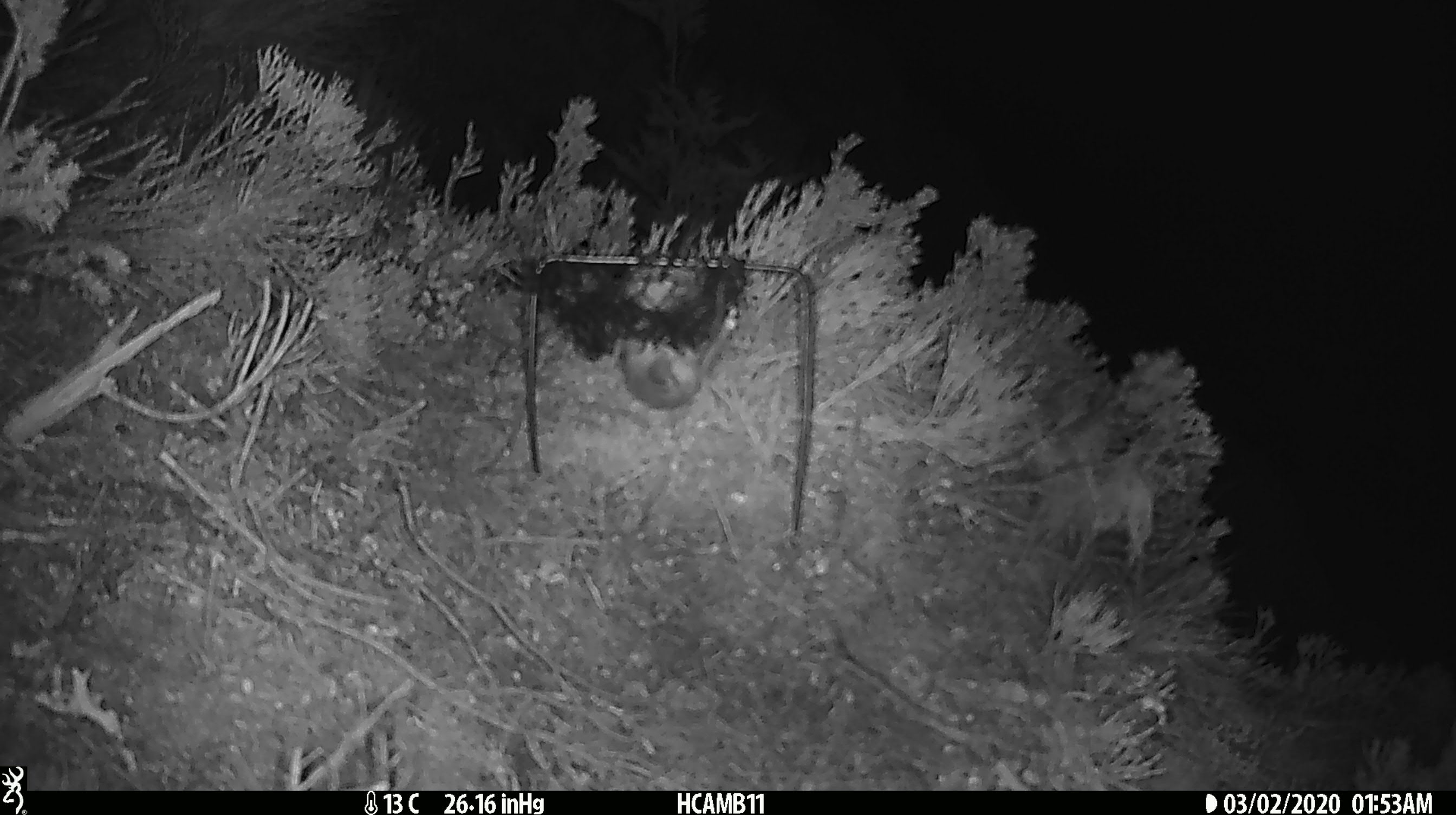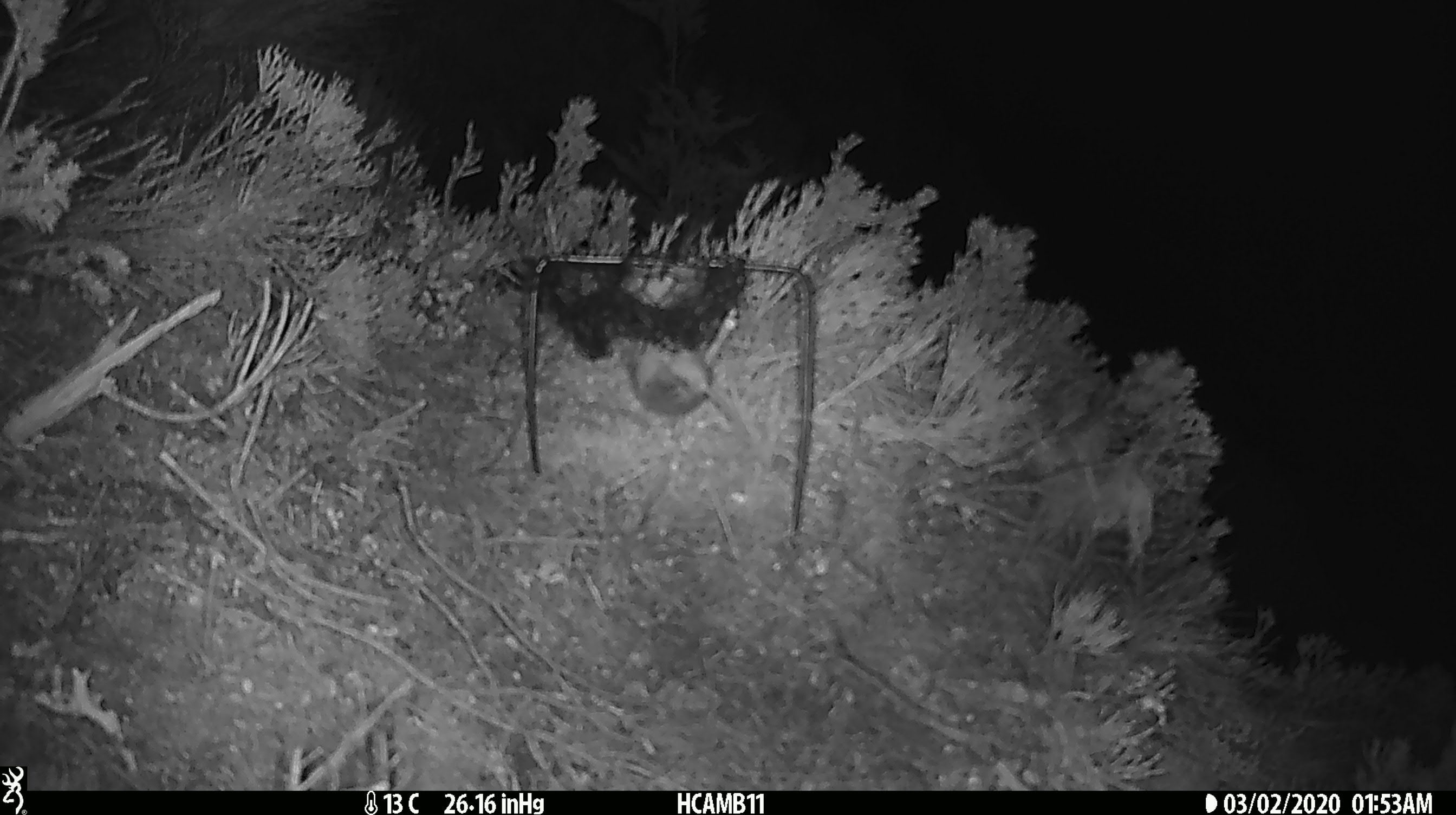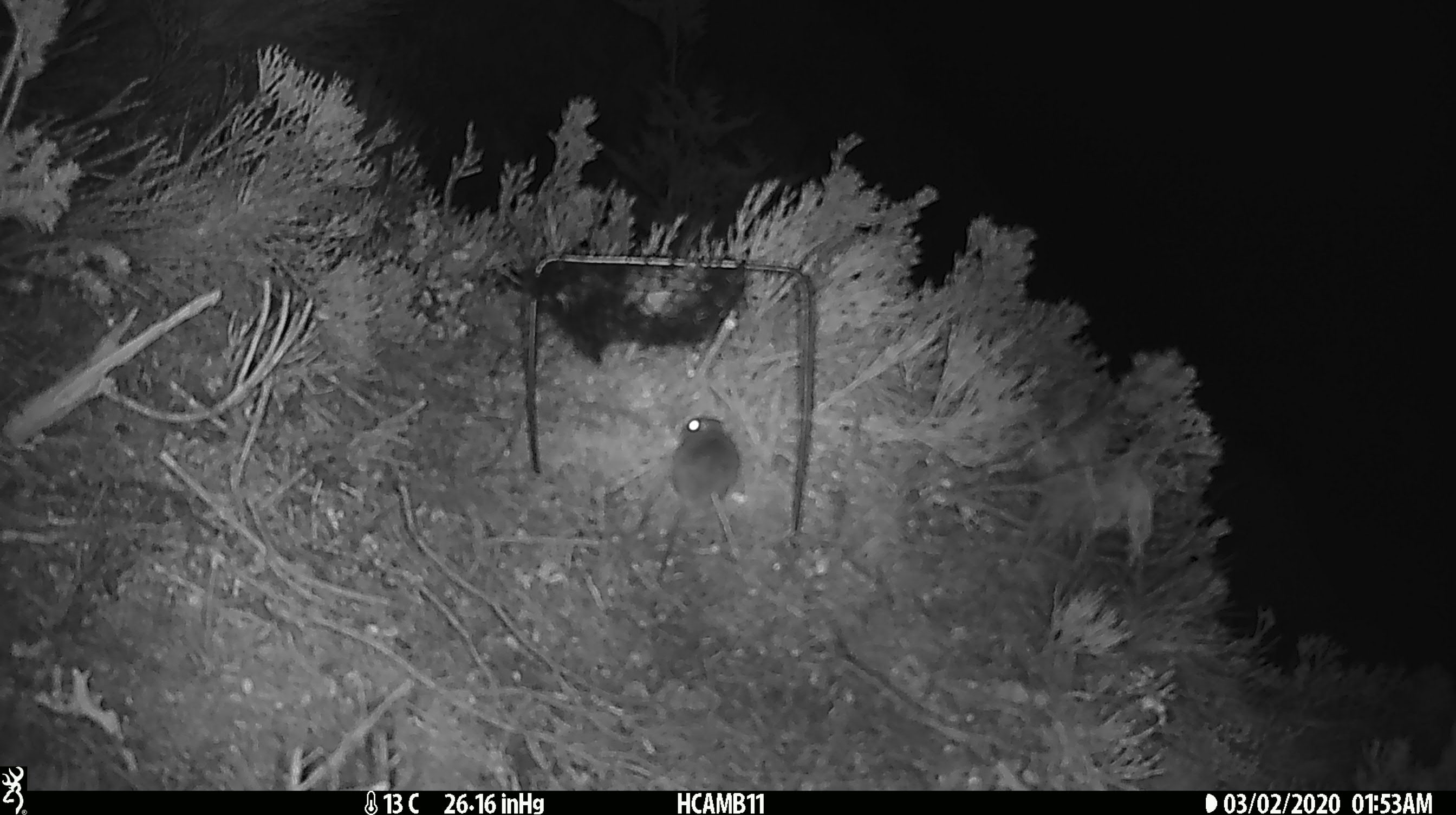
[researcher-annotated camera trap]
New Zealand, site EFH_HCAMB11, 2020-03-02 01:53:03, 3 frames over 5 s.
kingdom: Animalia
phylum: Chordata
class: Mammalia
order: Rodentia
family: Muridae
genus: Mus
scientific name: Mus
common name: mouse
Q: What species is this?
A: Mouse (Mus).